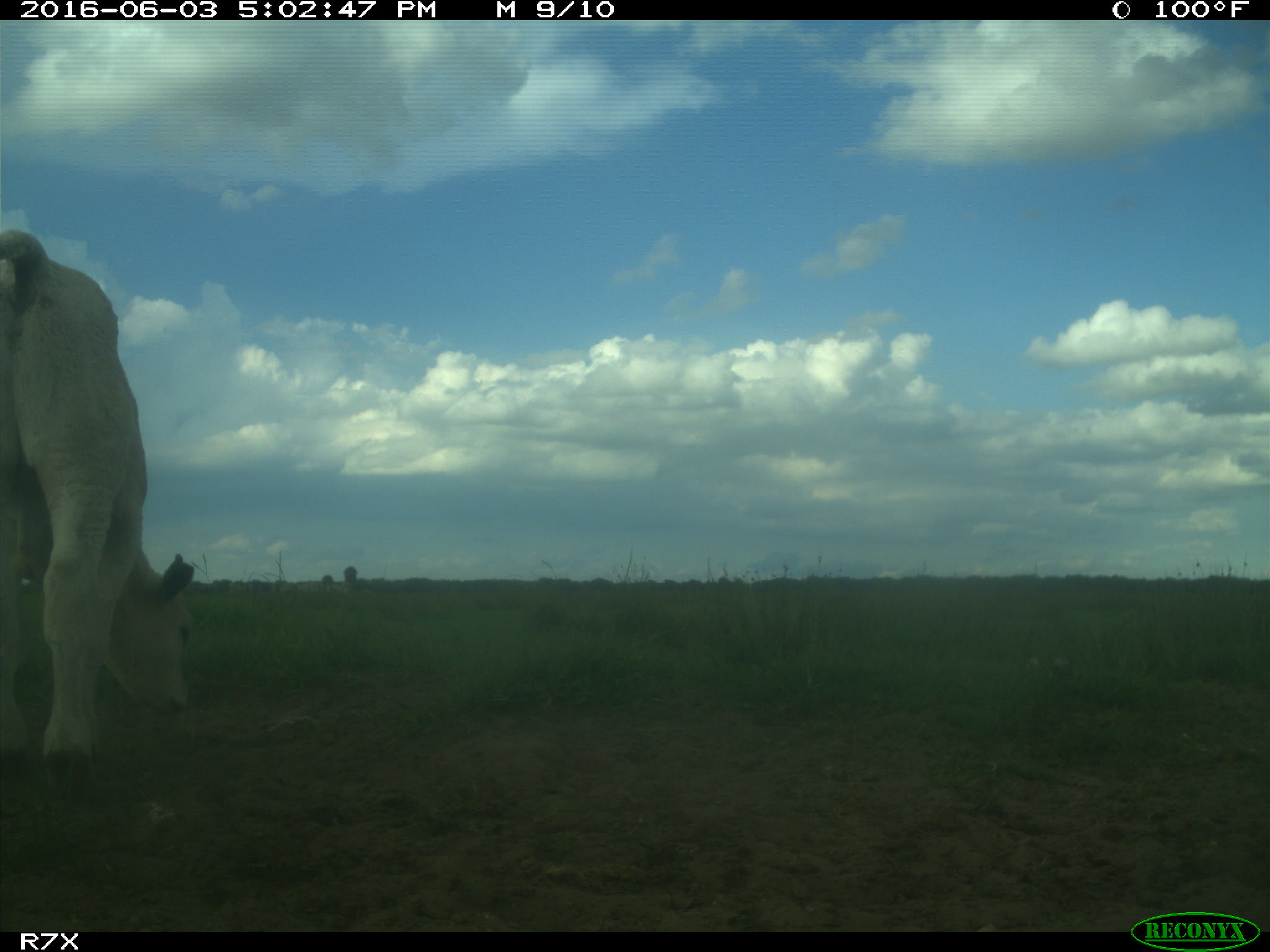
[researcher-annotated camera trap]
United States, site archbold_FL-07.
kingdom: Animalia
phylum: Chordata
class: Mammalia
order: Artiodactyla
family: Bovidae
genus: Bos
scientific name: Bos taurus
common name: domestic cow